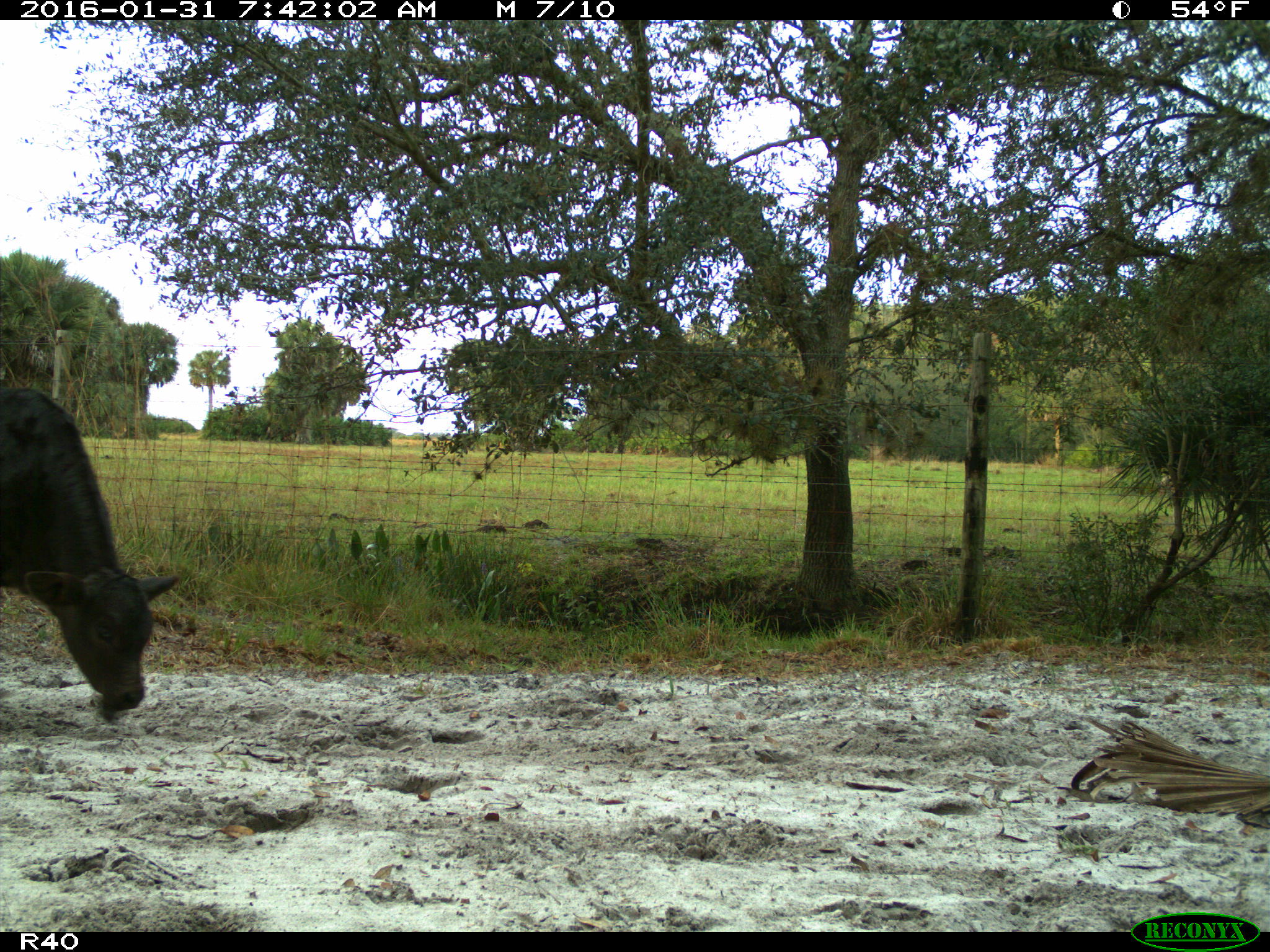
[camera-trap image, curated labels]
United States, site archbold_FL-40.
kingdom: Animalia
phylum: Chordata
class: Mammalia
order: Artiodactyla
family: Bovidae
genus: Bos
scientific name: Bos taurus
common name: domestic cow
Bos taurus (domestic cow).